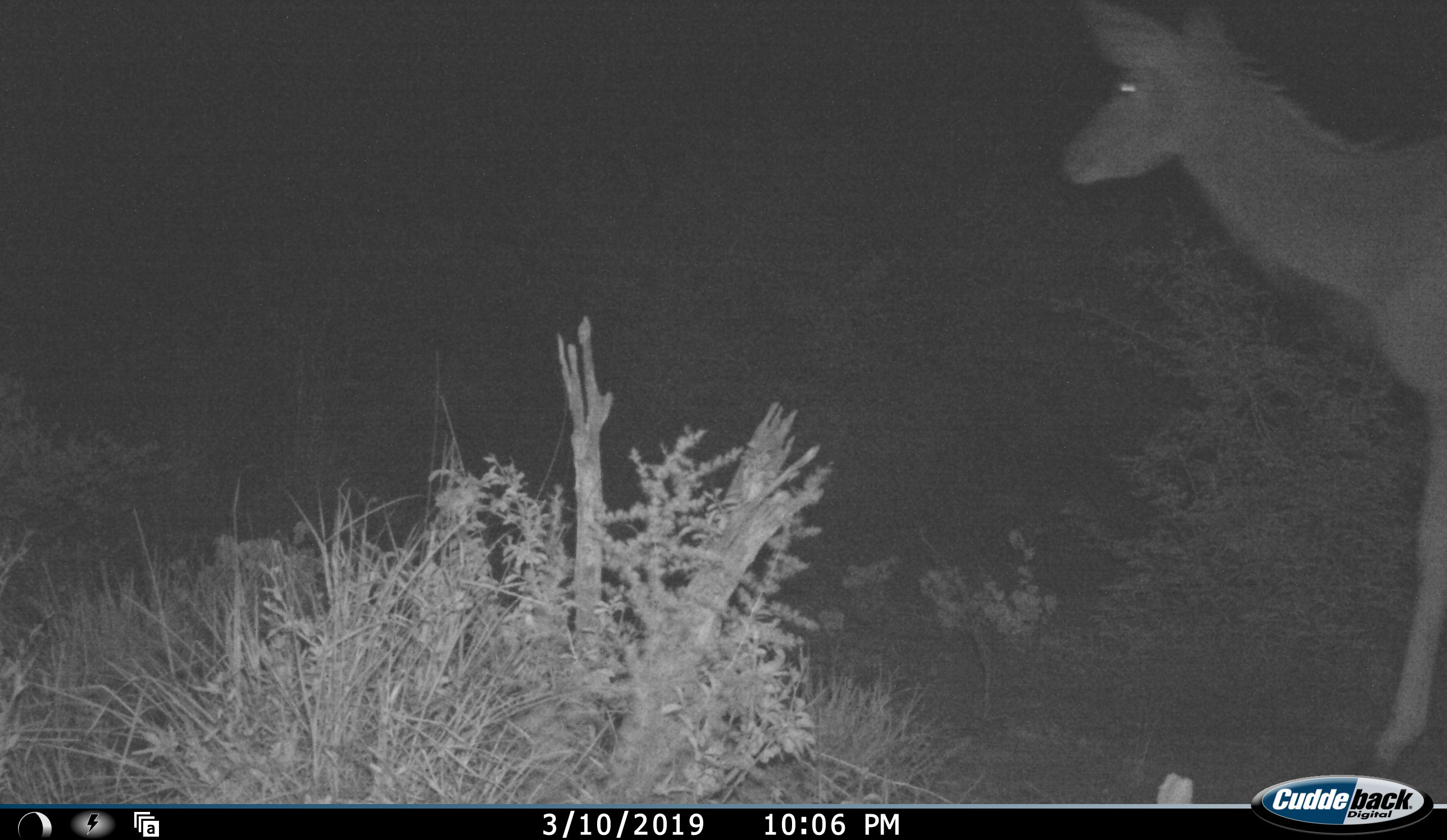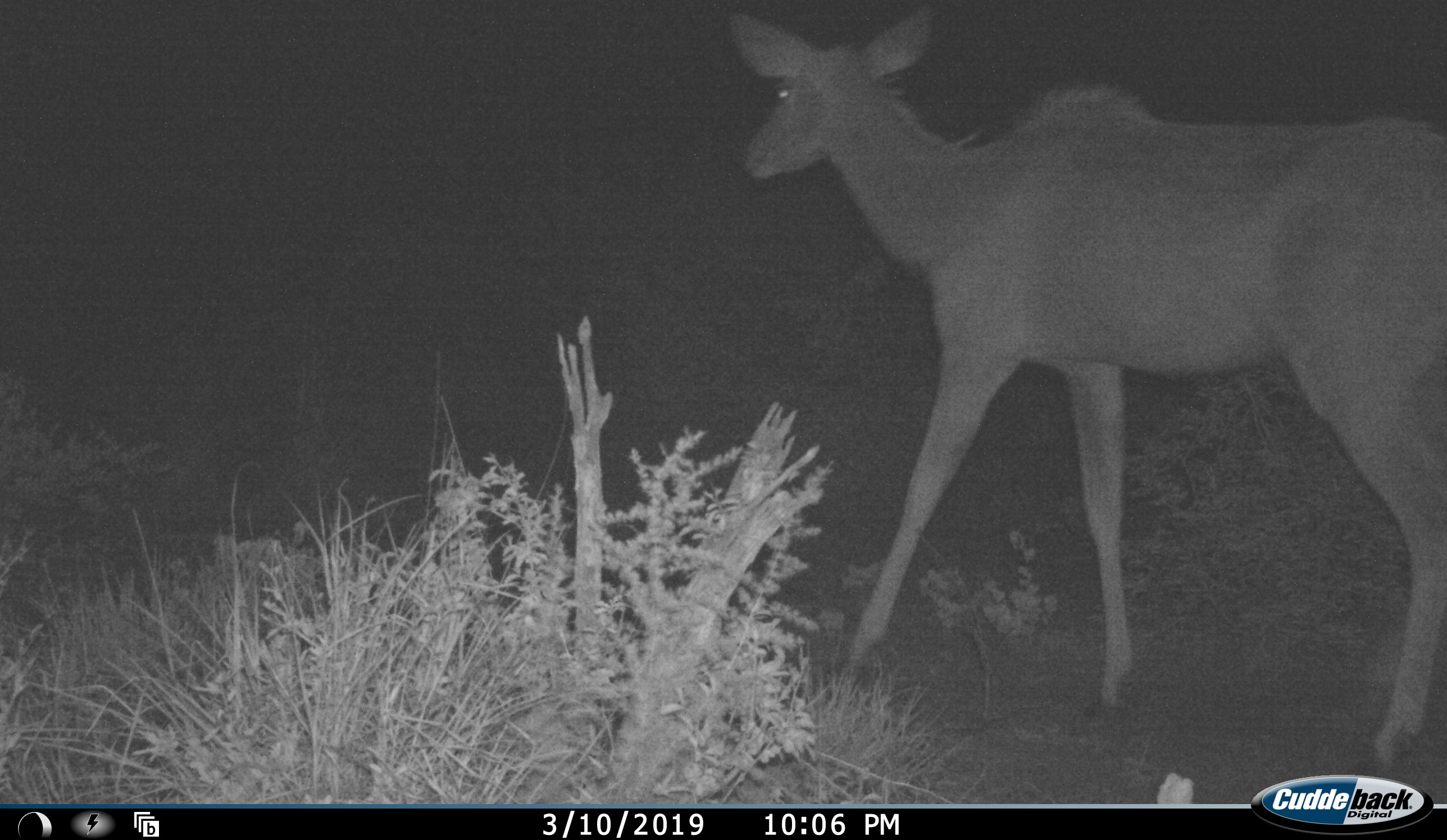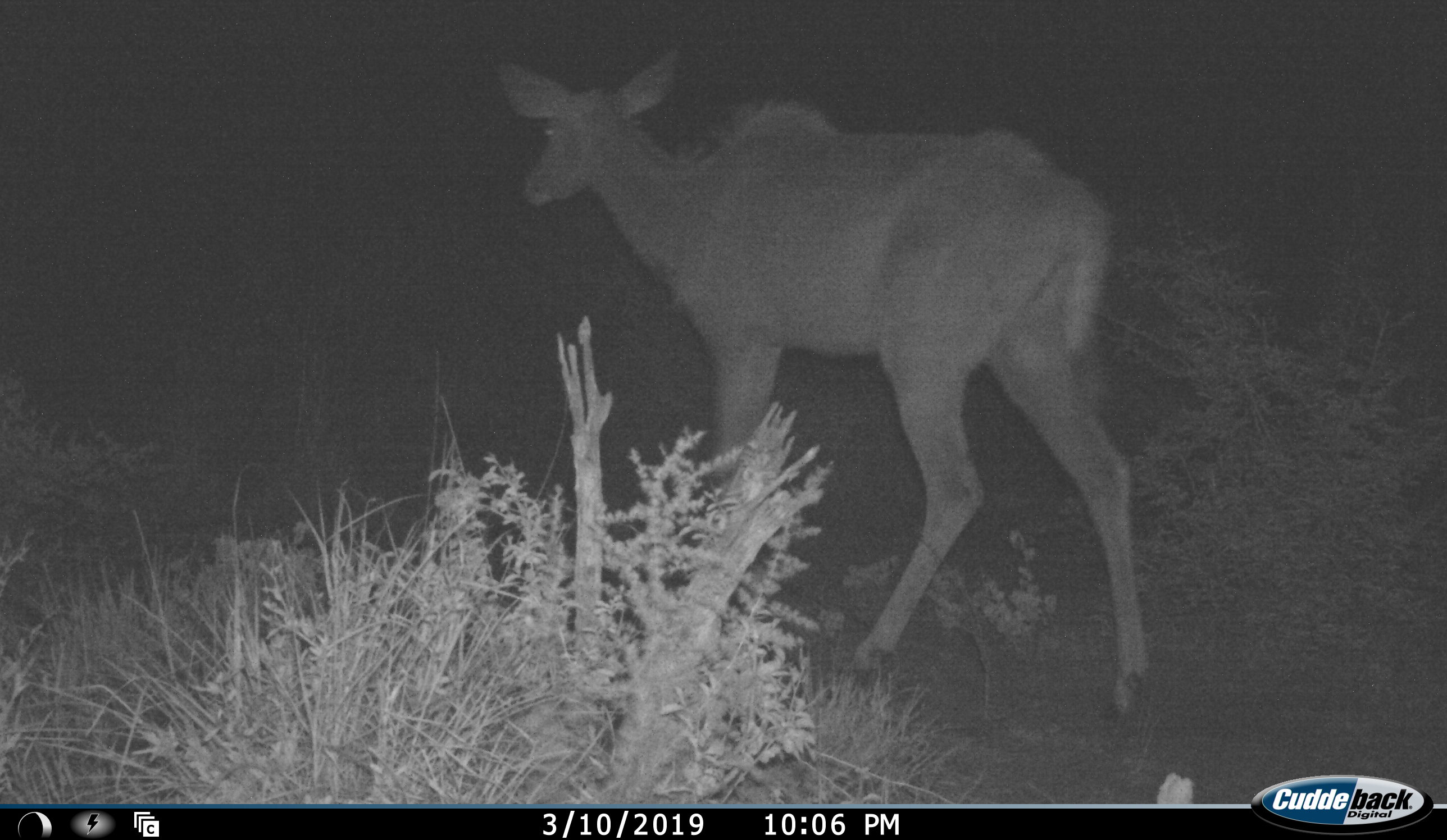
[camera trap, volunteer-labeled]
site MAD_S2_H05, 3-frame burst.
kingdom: Animalia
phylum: Chordata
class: Mammalia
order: Artiodactyla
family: Bovidae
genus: Tragelaphus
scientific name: Tragelaphus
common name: kudu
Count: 1.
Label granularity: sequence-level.